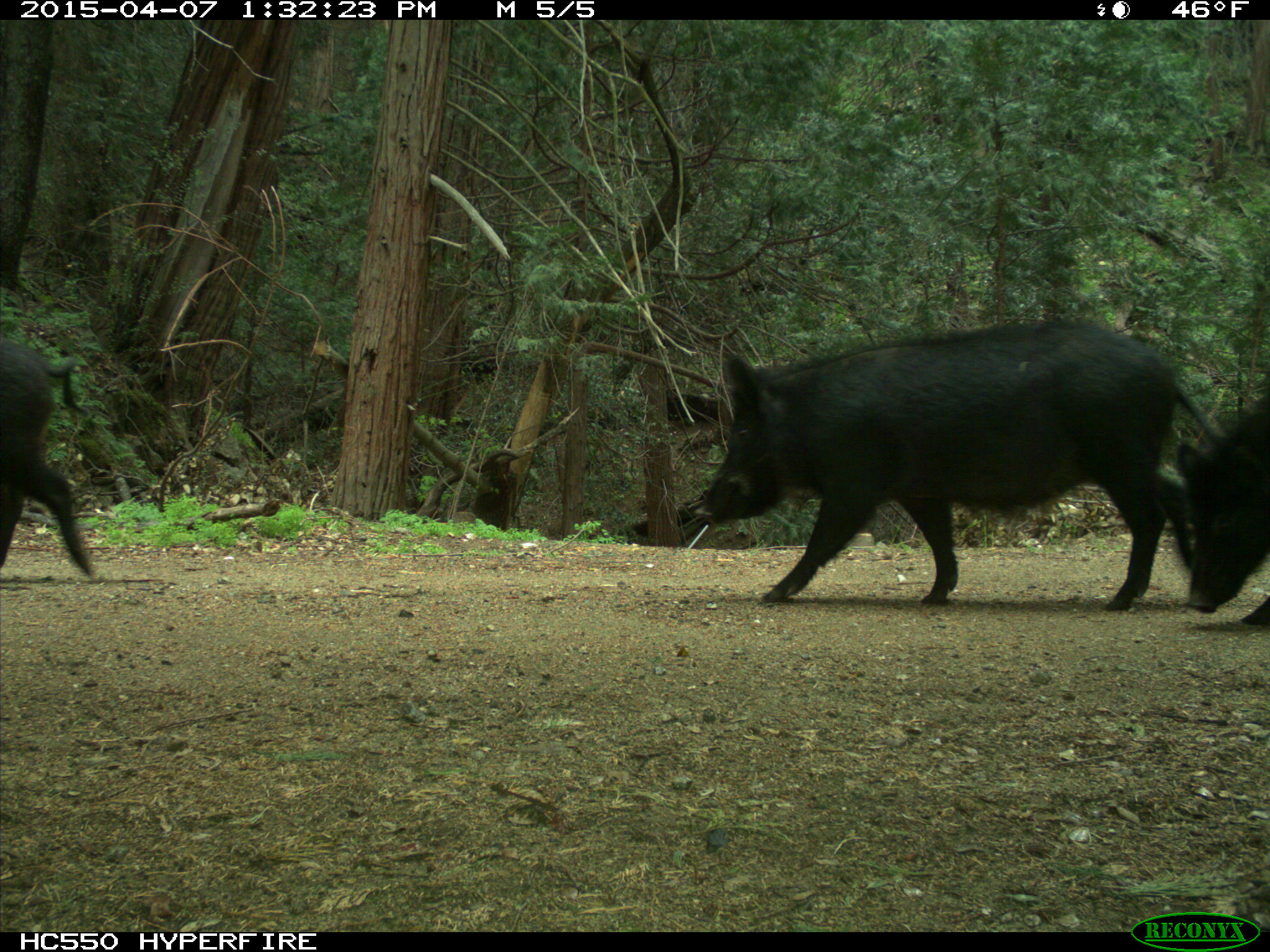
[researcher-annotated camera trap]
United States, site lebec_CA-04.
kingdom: Animalia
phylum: Chordata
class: Mammalia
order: Artiodactyla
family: Suidae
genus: Sus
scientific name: Sus scrofa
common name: wild boar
Sus scrofa (wild boar).